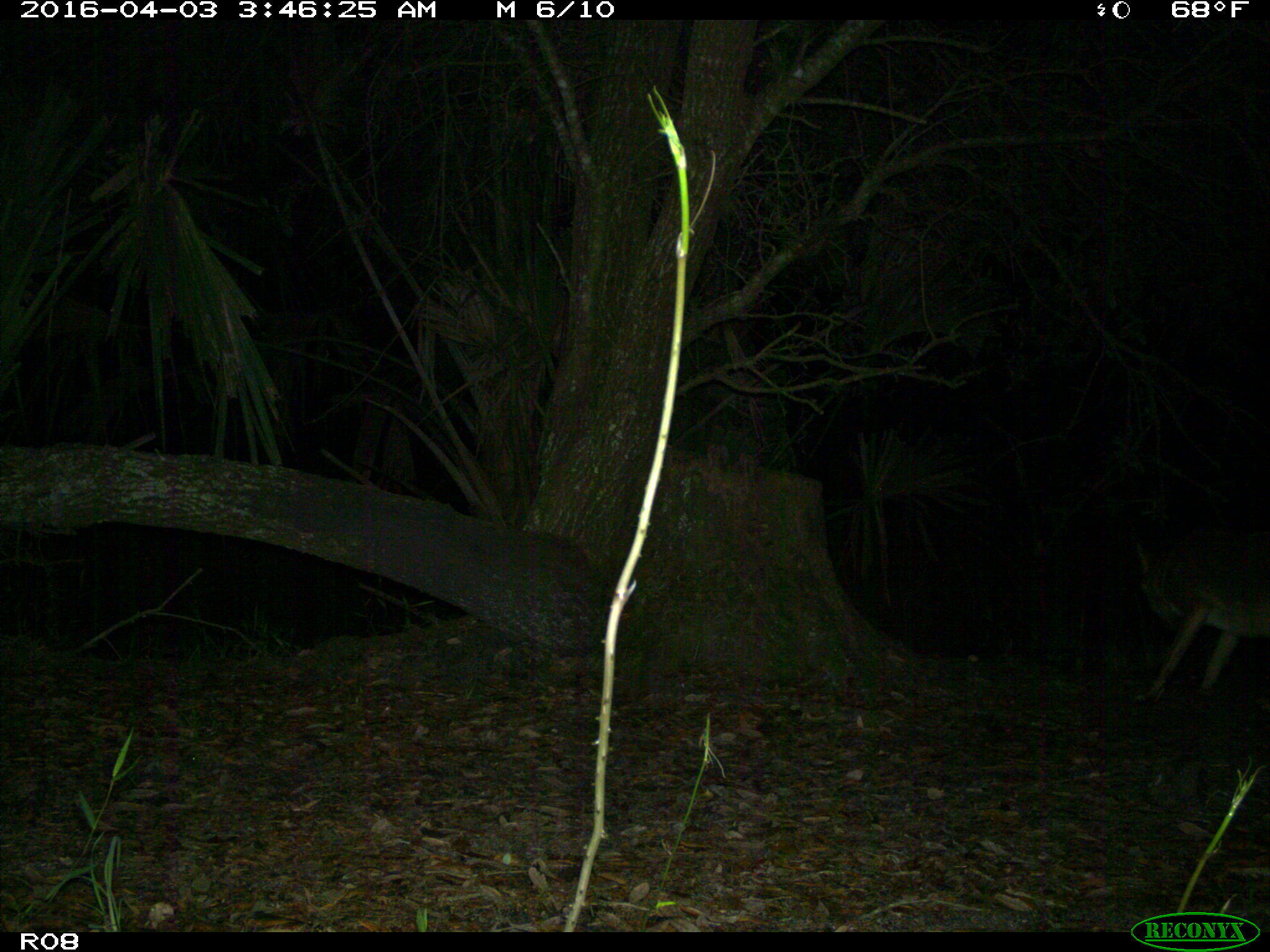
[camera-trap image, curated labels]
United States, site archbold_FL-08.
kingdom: Animalia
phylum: Chordata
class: Mammalia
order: Carnivora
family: Canidae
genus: Canis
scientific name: Canis latrans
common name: coyote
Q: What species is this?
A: Canis latrans (coyote).